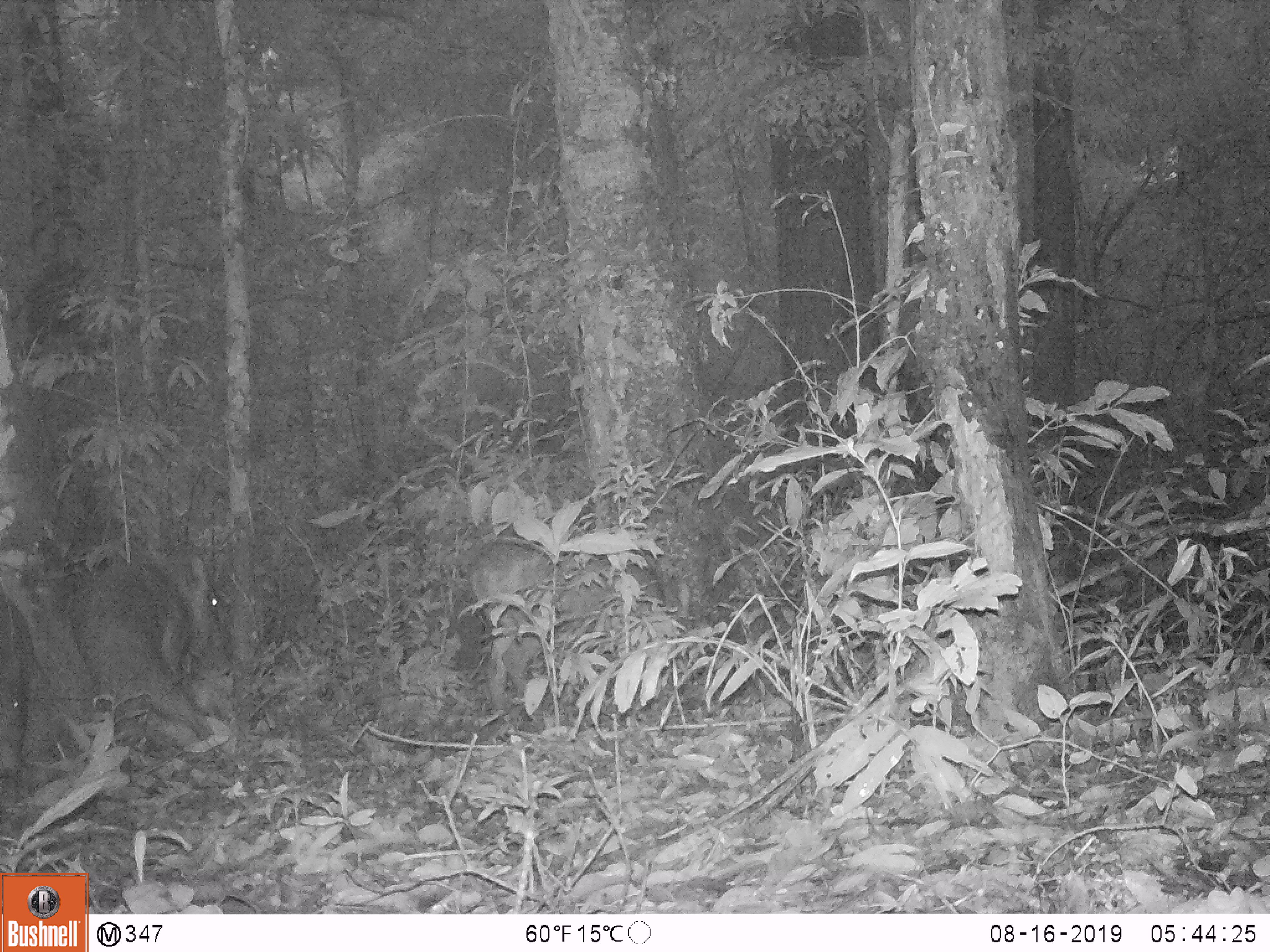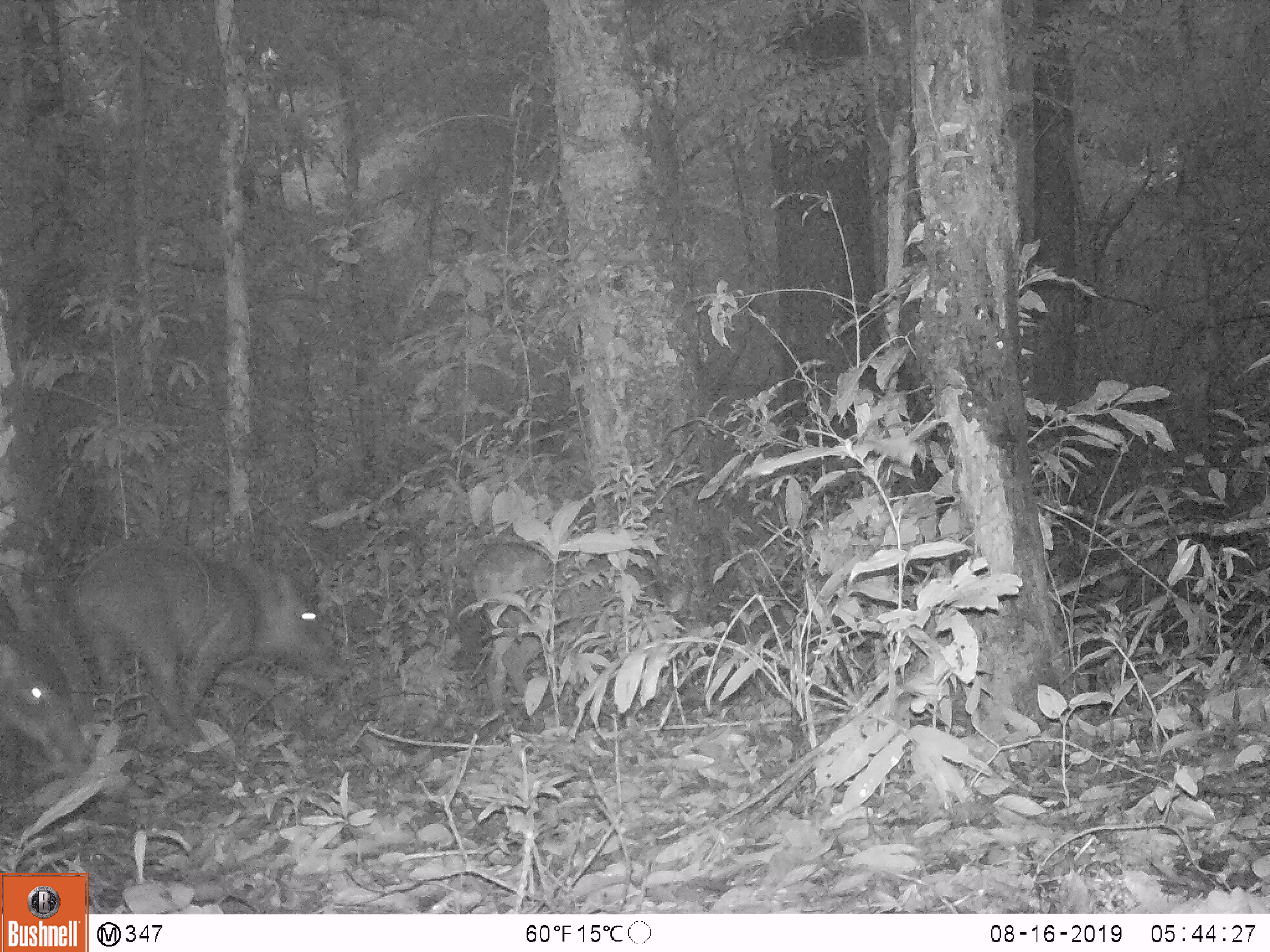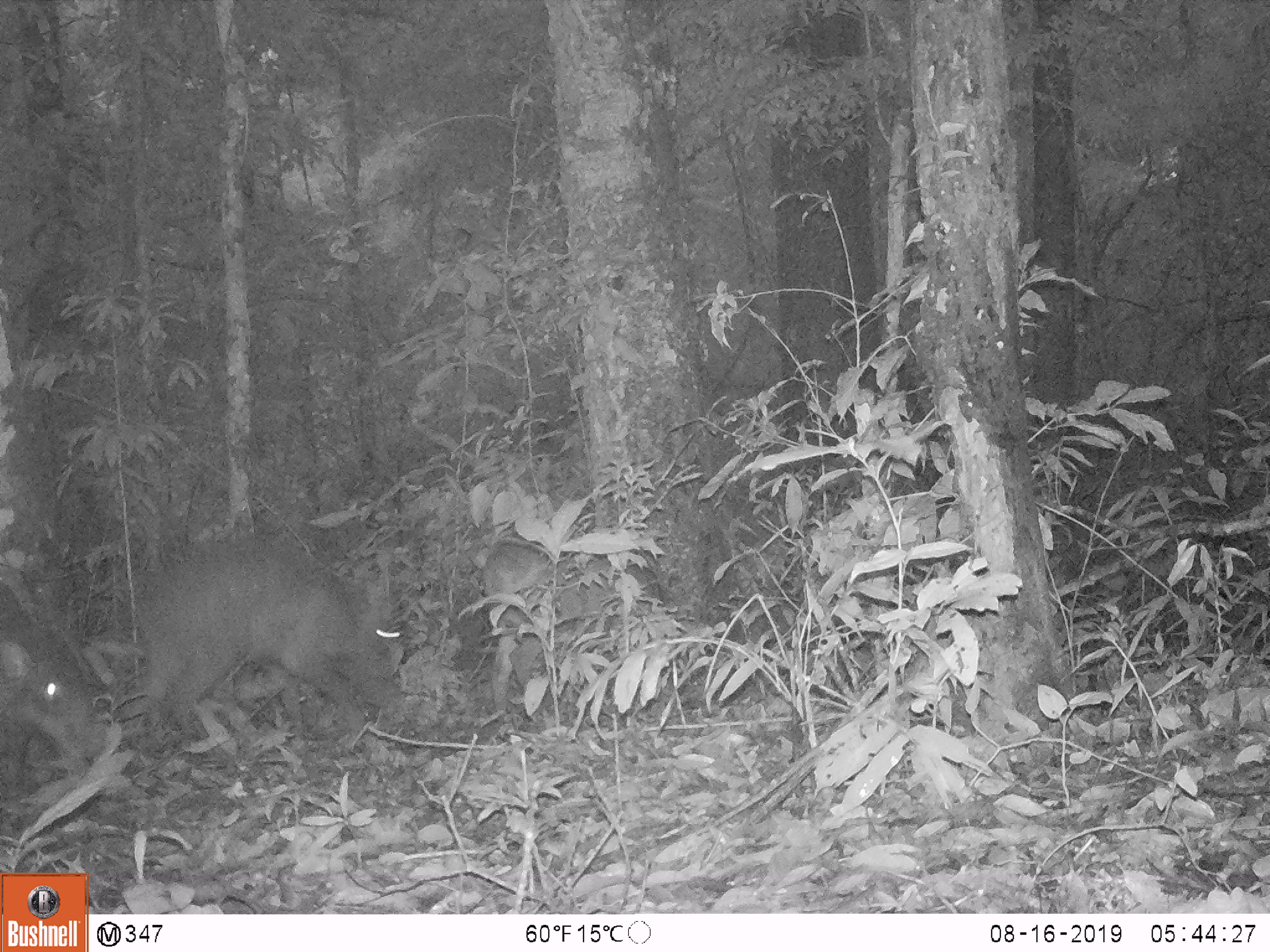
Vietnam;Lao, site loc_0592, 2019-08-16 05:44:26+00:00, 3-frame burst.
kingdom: Animalia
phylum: Chordata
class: Mammalia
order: Artiodactyla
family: Suidae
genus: Sus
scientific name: Sus scrofa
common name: eurasian wild pig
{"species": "eurasian wild pig (Sus scrofa)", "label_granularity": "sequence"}